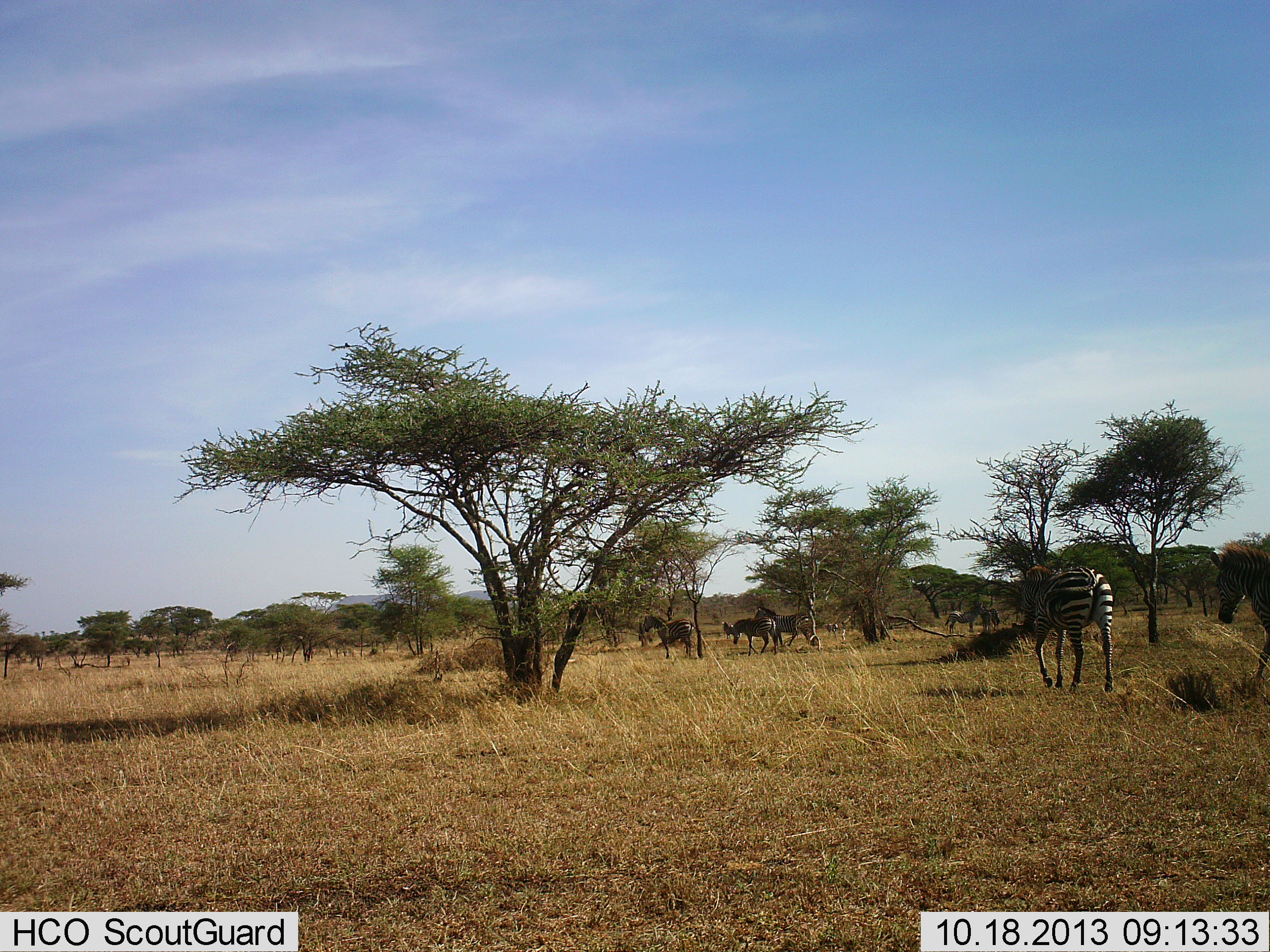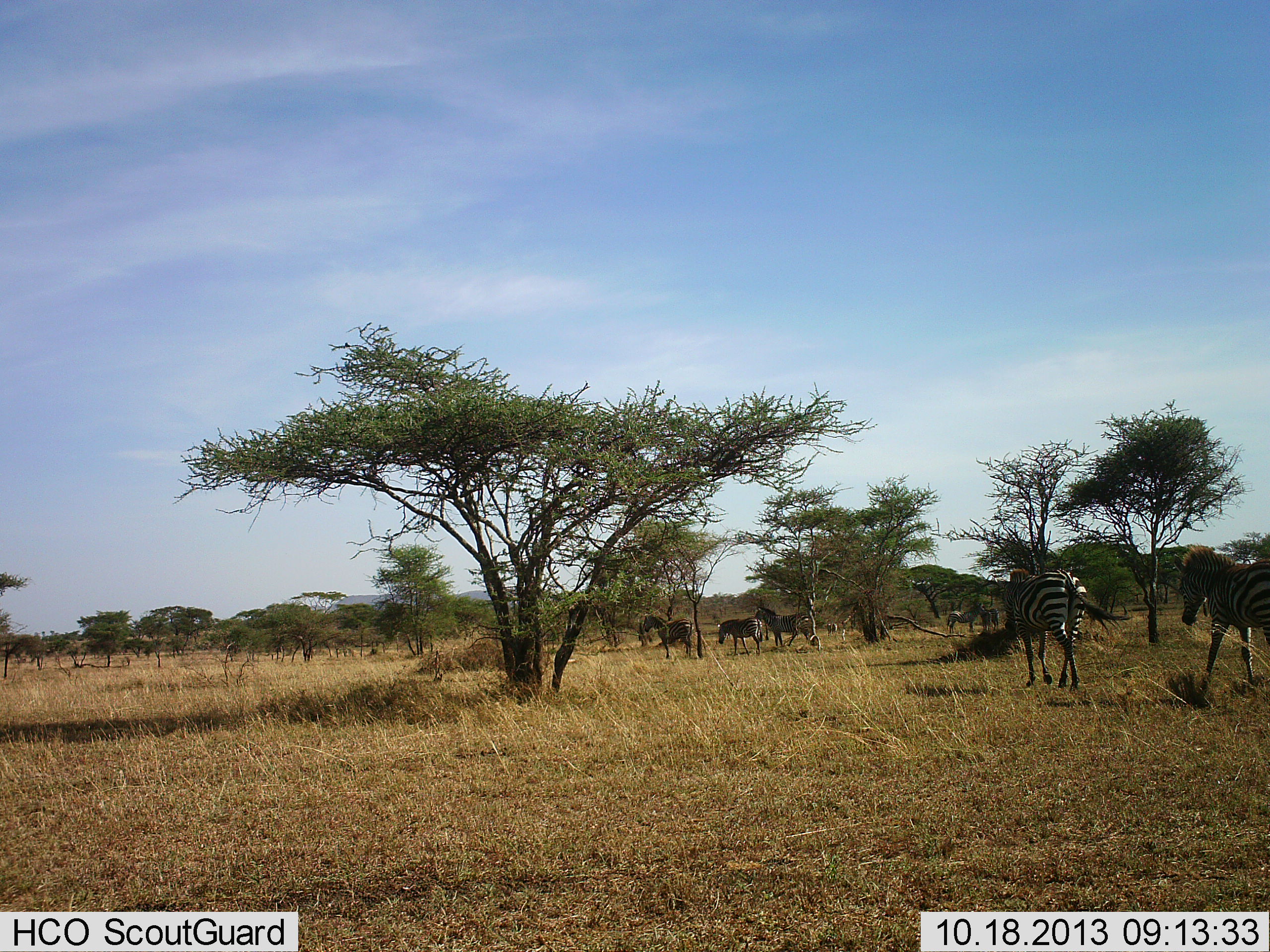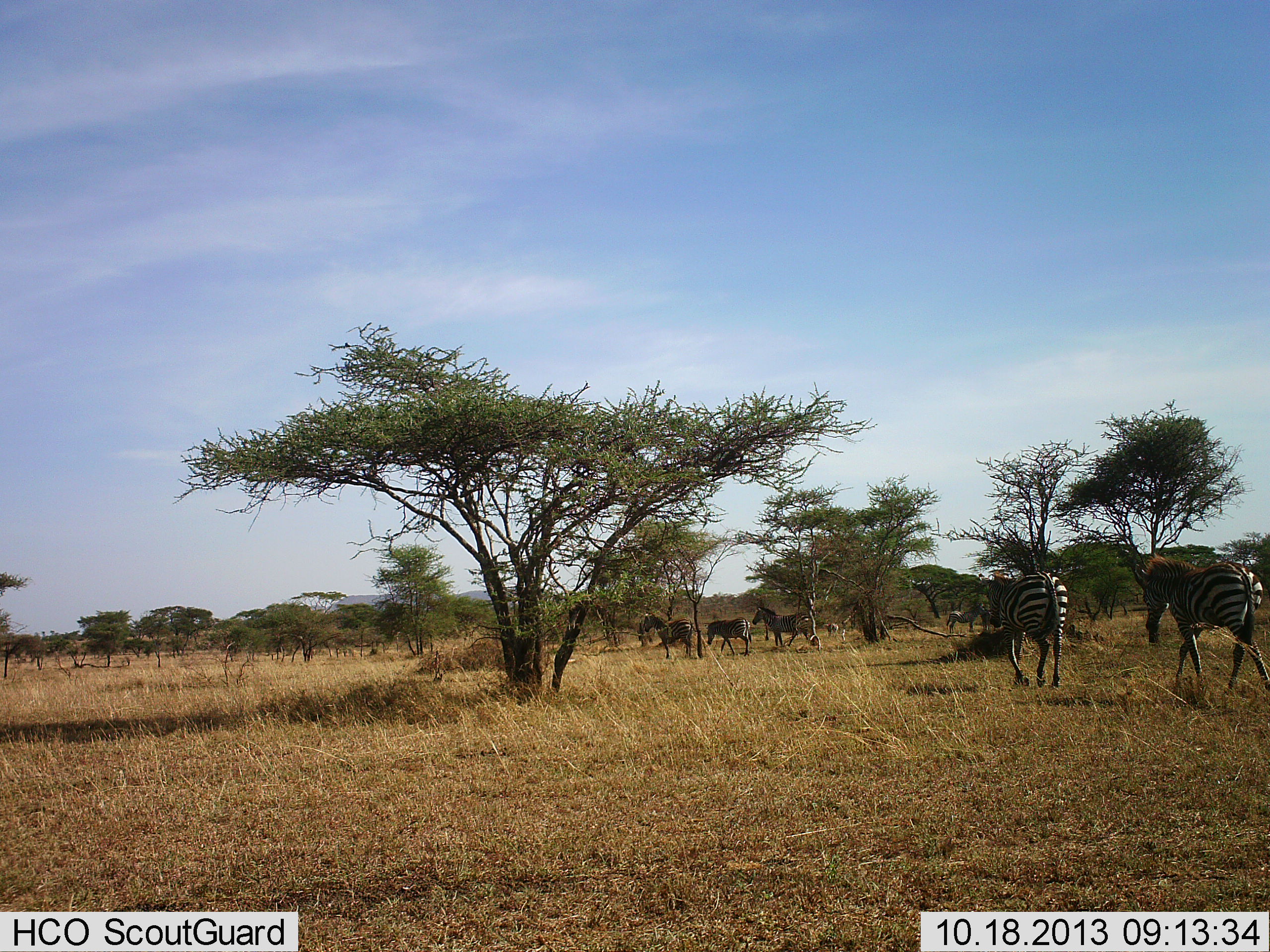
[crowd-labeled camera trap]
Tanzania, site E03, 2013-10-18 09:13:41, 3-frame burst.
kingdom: Animalia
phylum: Chordata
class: Mammalia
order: Perissodactyla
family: Equidae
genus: Equus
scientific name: Equus quagga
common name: plains zebra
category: zebra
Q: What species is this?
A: Zebra (plains zebra) (Equus quagga).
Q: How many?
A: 6.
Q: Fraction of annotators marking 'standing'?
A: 30%.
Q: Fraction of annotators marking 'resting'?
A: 0%.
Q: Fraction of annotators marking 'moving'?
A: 96%.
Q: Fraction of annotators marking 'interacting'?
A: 7%.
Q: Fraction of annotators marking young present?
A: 0%.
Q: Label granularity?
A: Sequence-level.